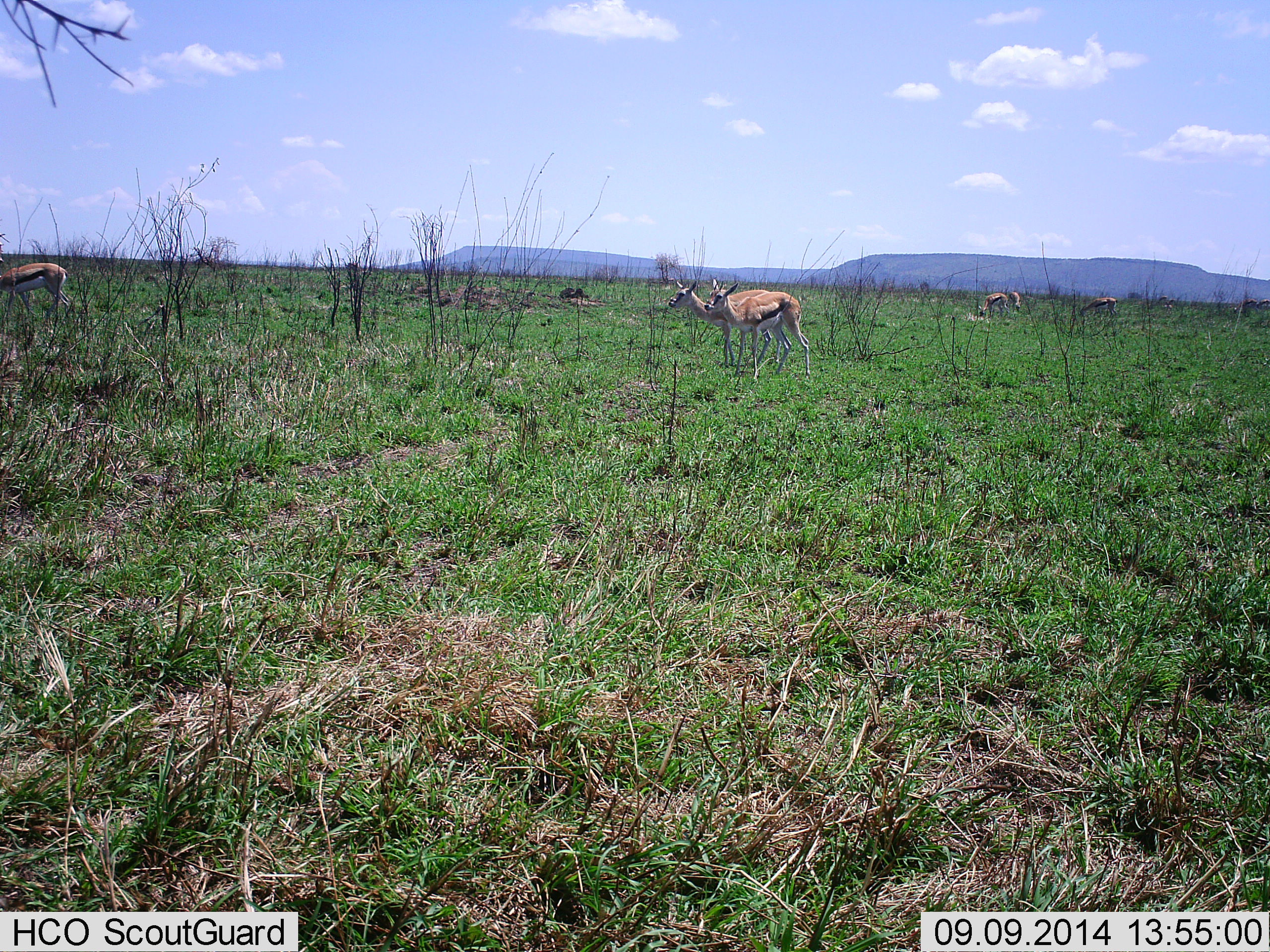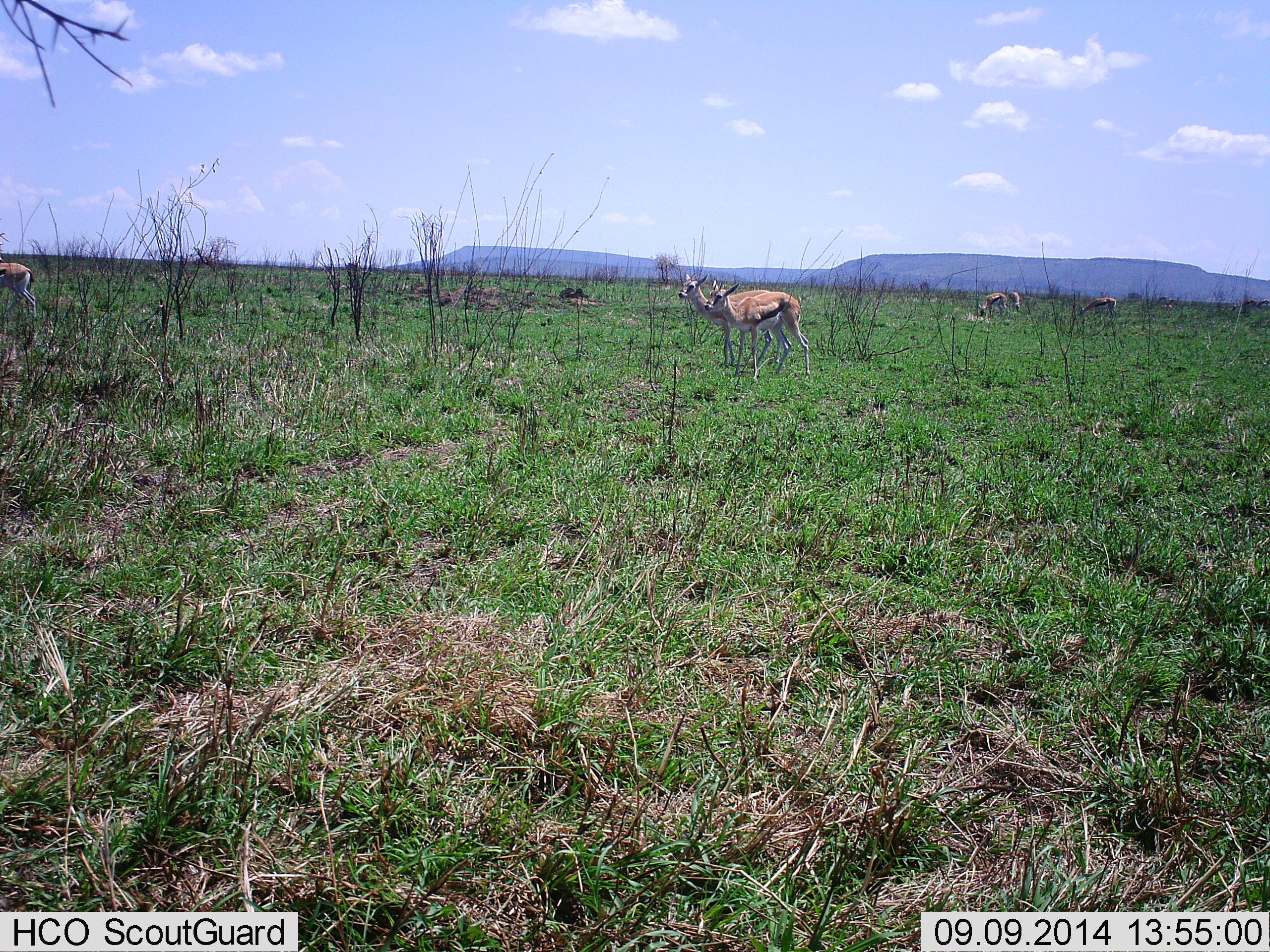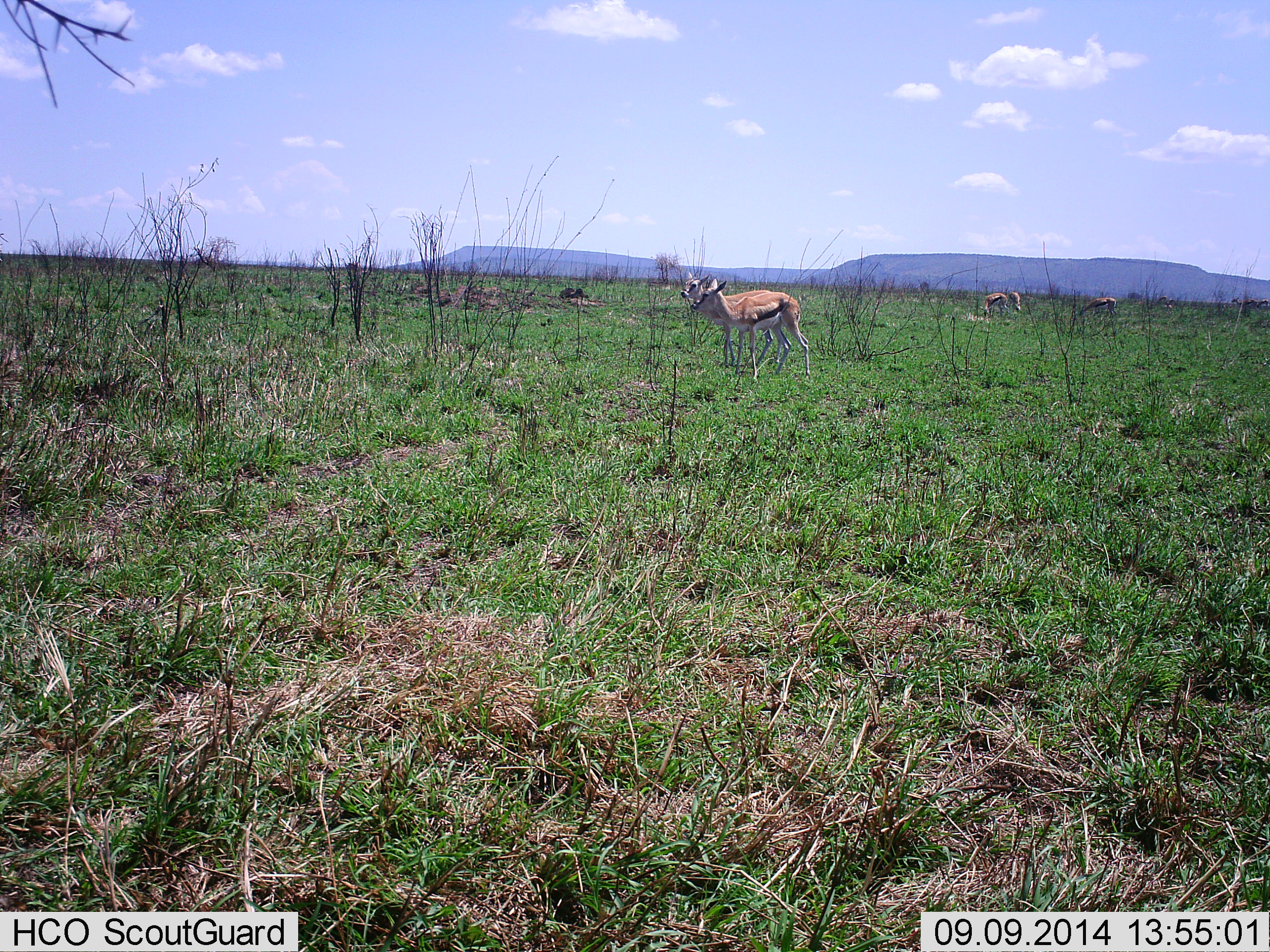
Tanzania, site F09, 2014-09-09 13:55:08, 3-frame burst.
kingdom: Animalia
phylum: Chordata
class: Mammalia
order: Artiodactyla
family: Bovidae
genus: Eudorcas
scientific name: Eudorcas thomsonii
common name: thomson's gazelle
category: gazellethomsons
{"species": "gazellethomsons (thomson's gazelle) (Eudorcas thomsonii)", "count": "6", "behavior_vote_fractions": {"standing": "90%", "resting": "0%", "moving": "70%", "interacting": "0%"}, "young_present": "0%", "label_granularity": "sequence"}